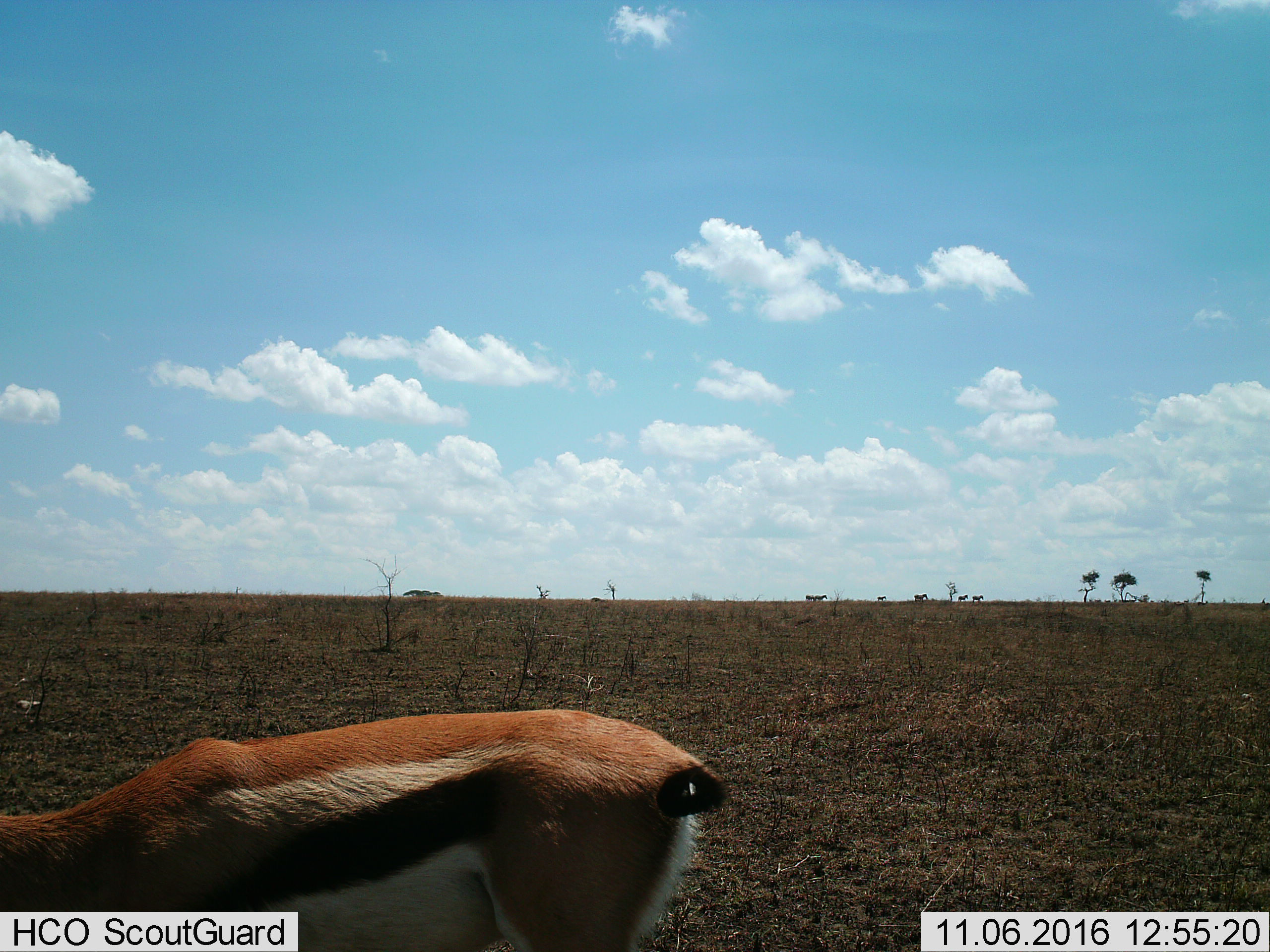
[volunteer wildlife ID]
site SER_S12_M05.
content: unidentified animal